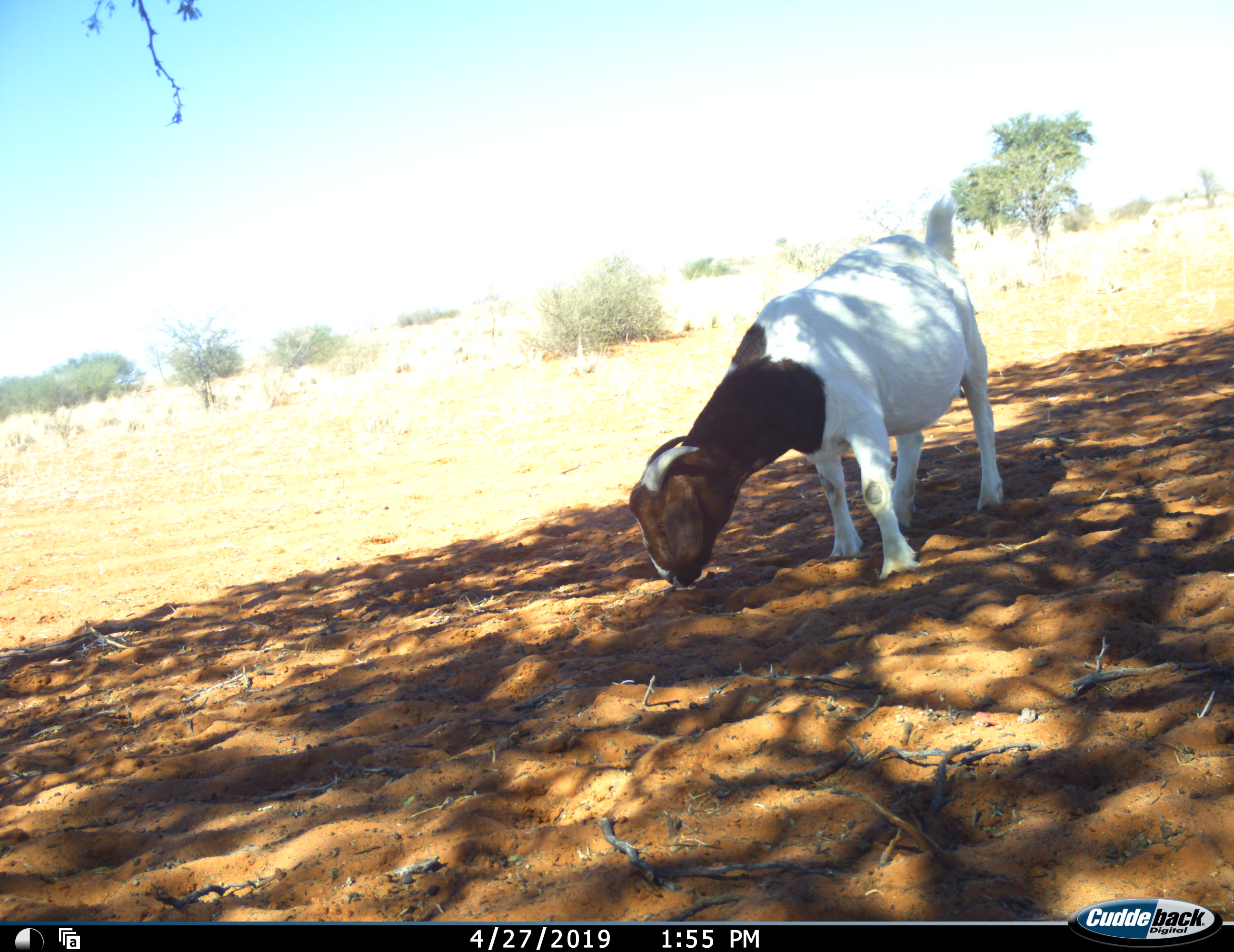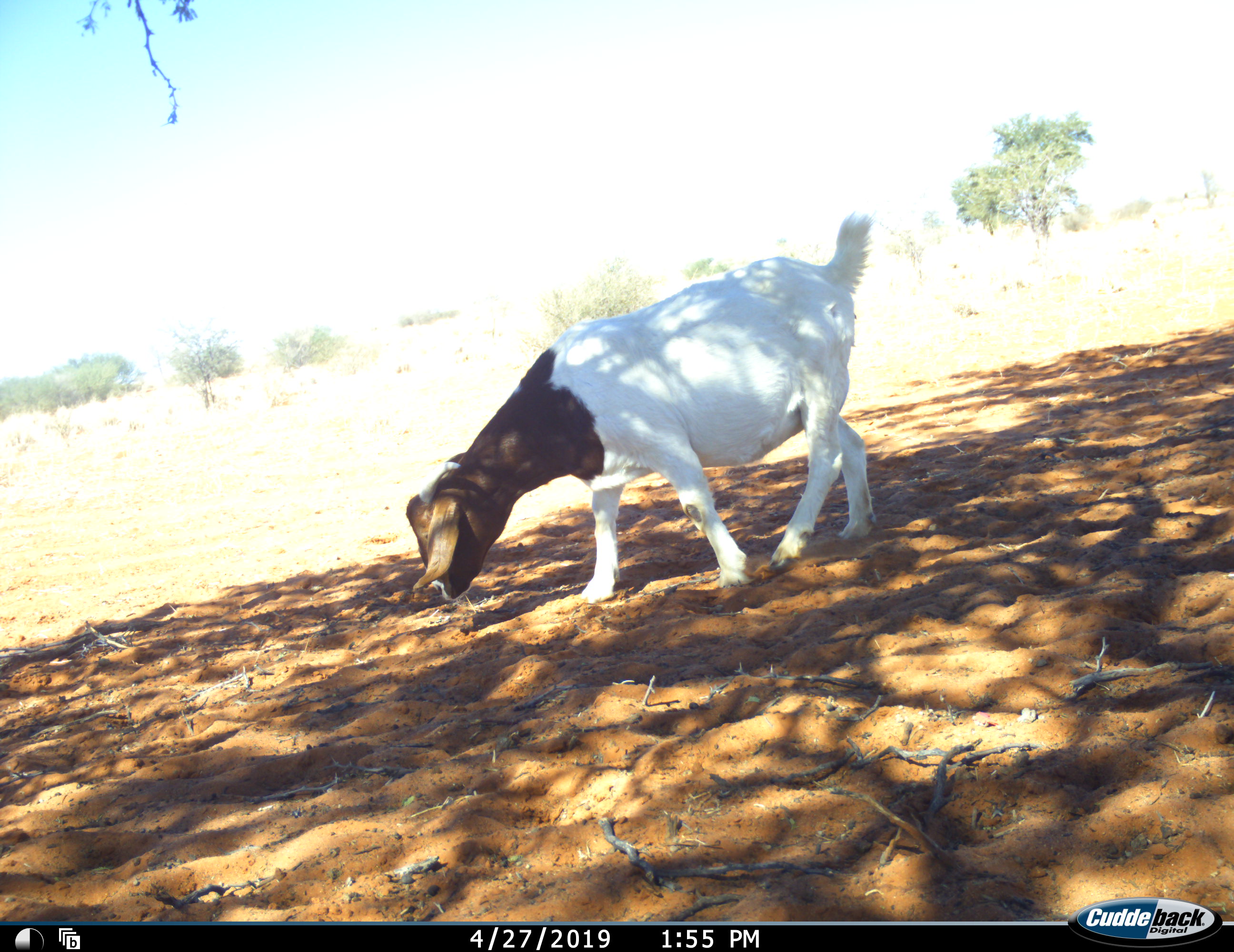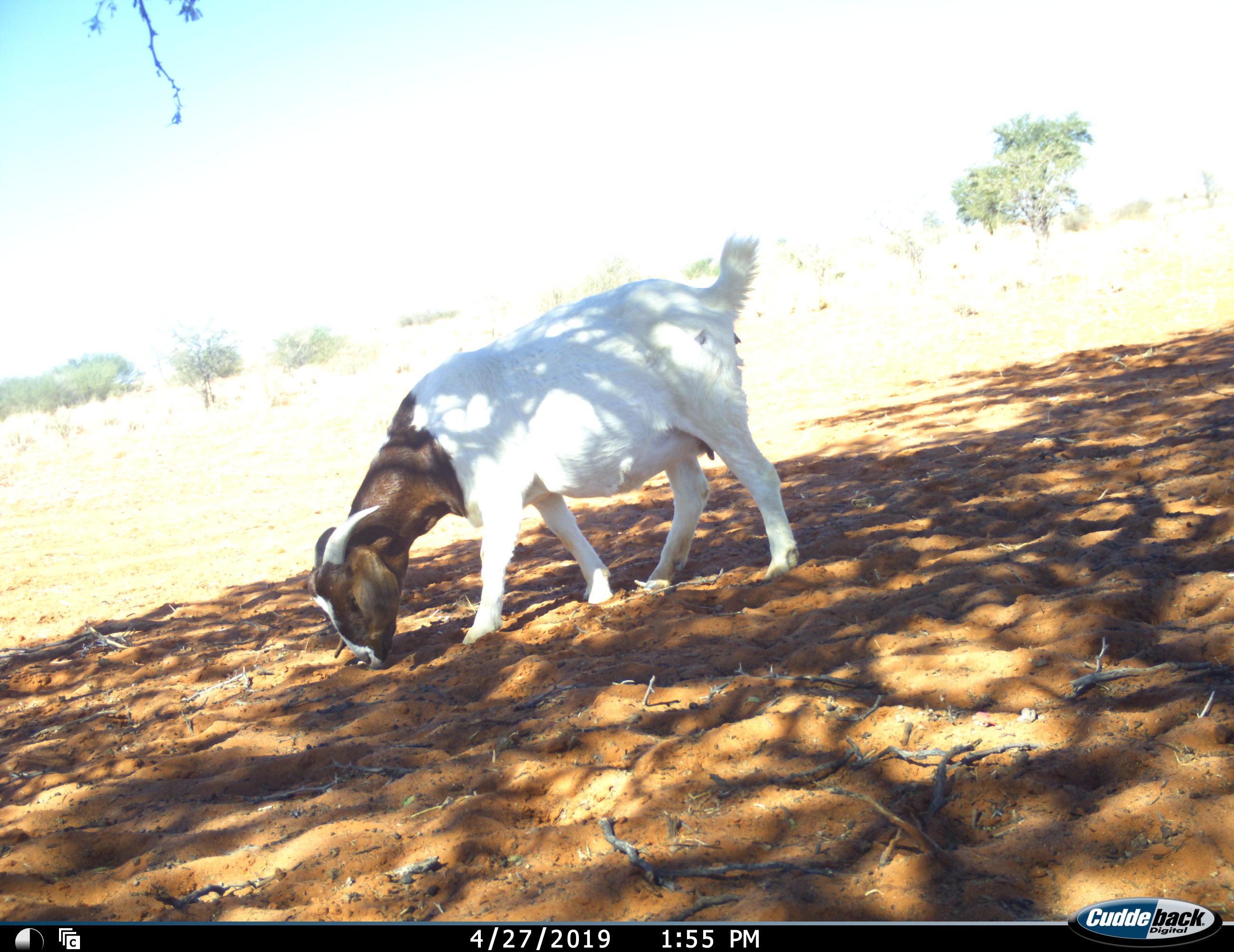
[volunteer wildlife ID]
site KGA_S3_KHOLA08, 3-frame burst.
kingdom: Animalia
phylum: Chordata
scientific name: Vertebrata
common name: domestic animal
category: domesticanimal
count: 1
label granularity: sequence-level